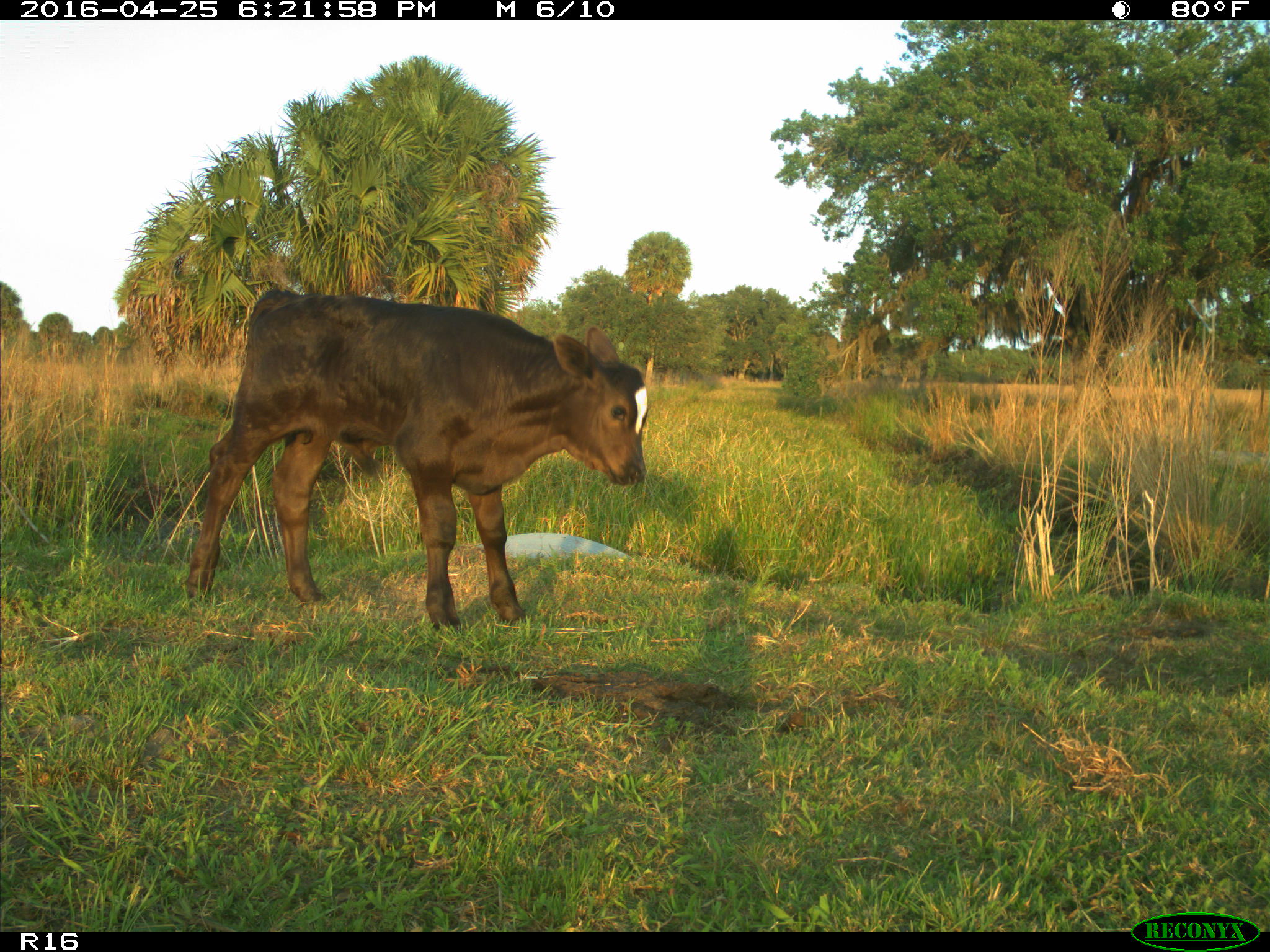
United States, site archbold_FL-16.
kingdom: Animalia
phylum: Chordata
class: Mammalia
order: Artiodactyla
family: Bovidae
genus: Bos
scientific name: Bos taurus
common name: domestic cow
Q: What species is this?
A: Bos taurus (domestic cow).